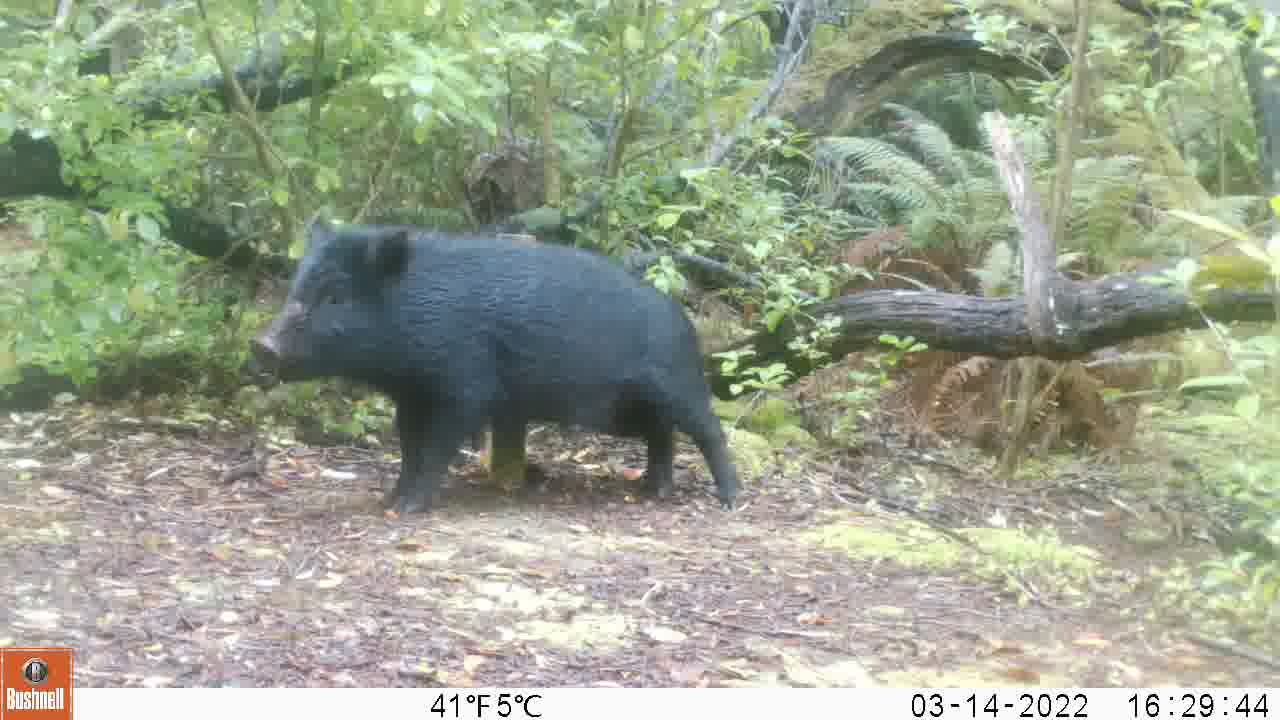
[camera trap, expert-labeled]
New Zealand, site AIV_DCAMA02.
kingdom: Animalia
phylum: Chordata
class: Mammalia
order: Artiodactyla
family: Suidae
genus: Sus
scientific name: Sus scrofa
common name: pig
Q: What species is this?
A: Pig (Sus scrofa).